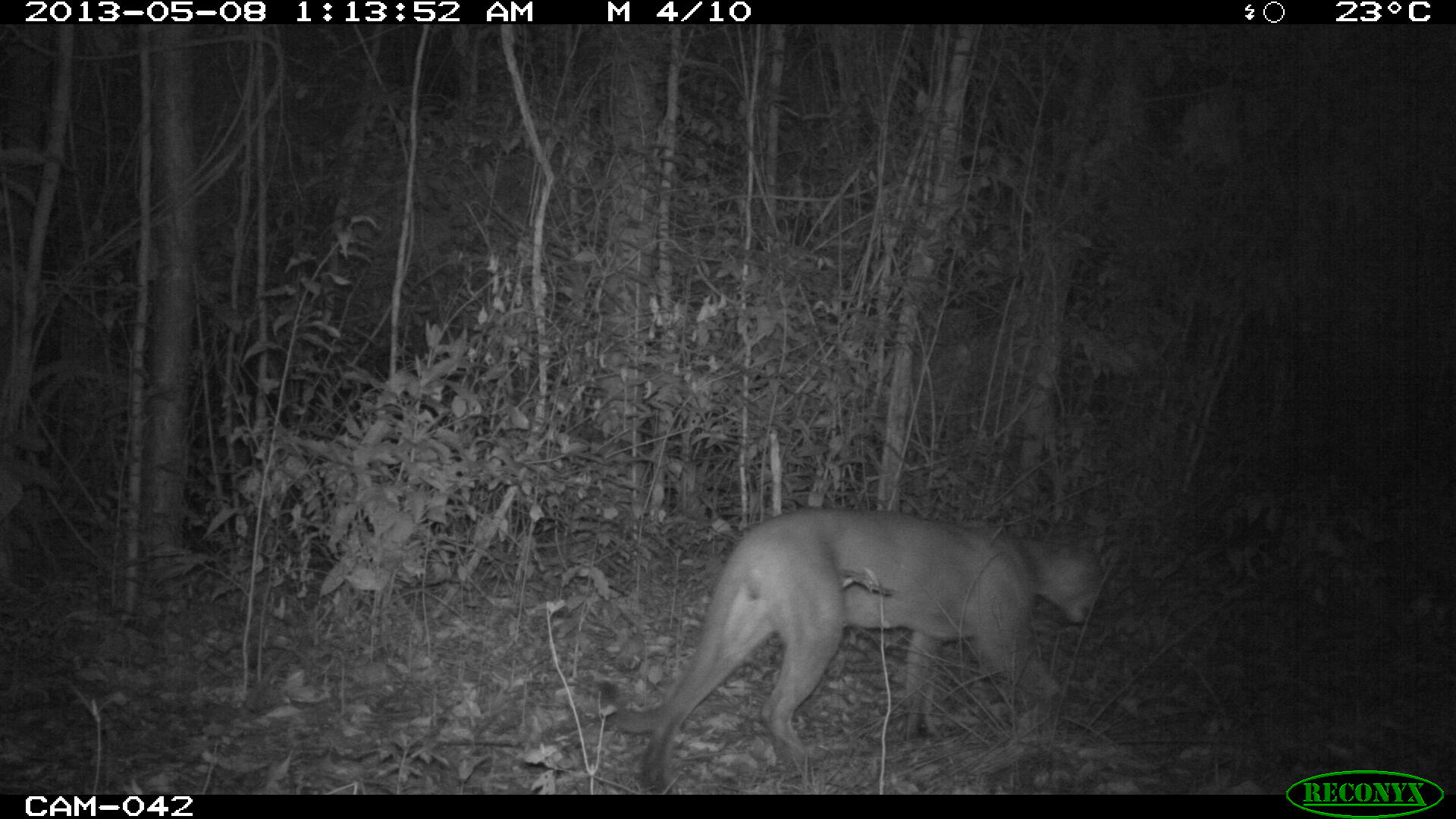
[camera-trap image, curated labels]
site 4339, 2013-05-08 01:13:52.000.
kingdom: Animalia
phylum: Chordata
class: Mammalia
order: Carnivora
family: Felidae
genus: Puma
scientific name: Puma concolor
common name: mountain lion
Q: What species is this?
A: Puma concolor (mountain lion).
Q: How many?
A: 1.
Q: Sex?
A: Male.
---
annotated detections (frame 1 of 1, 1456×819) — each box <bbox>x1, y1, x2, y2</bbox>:
puma concolor: <bbox>593, 506, 1104, 792</bbox>